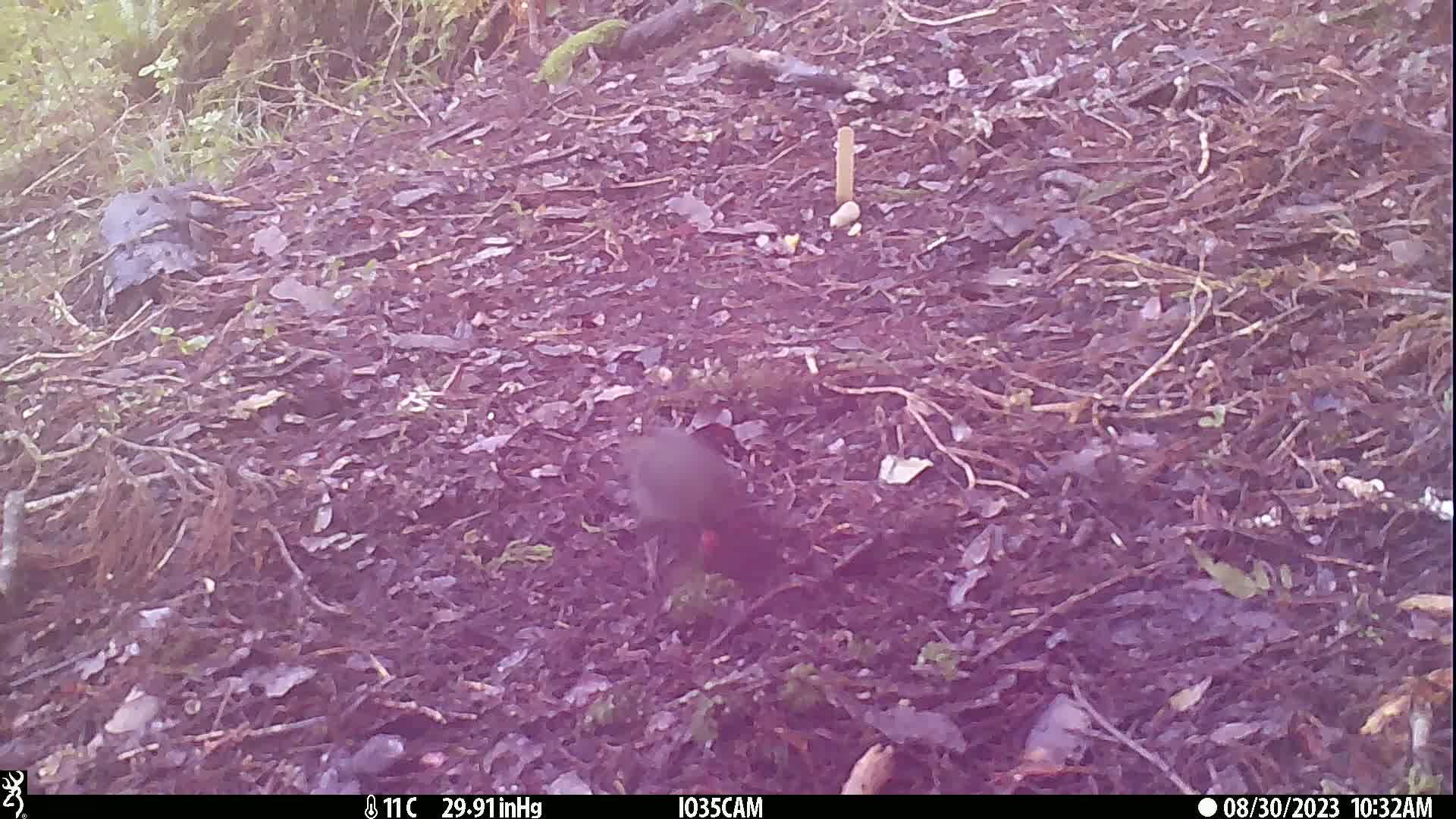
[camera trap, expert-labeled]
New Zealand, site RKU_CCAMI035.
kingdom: Animalia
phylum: Chordata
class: Aves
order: Passeriformes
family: Turdidae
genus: Turdus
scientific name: Turdus merula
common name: eurasian blackbird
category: blackbird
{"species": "blackbird (eurasian blackbird) (Turdus merula)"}